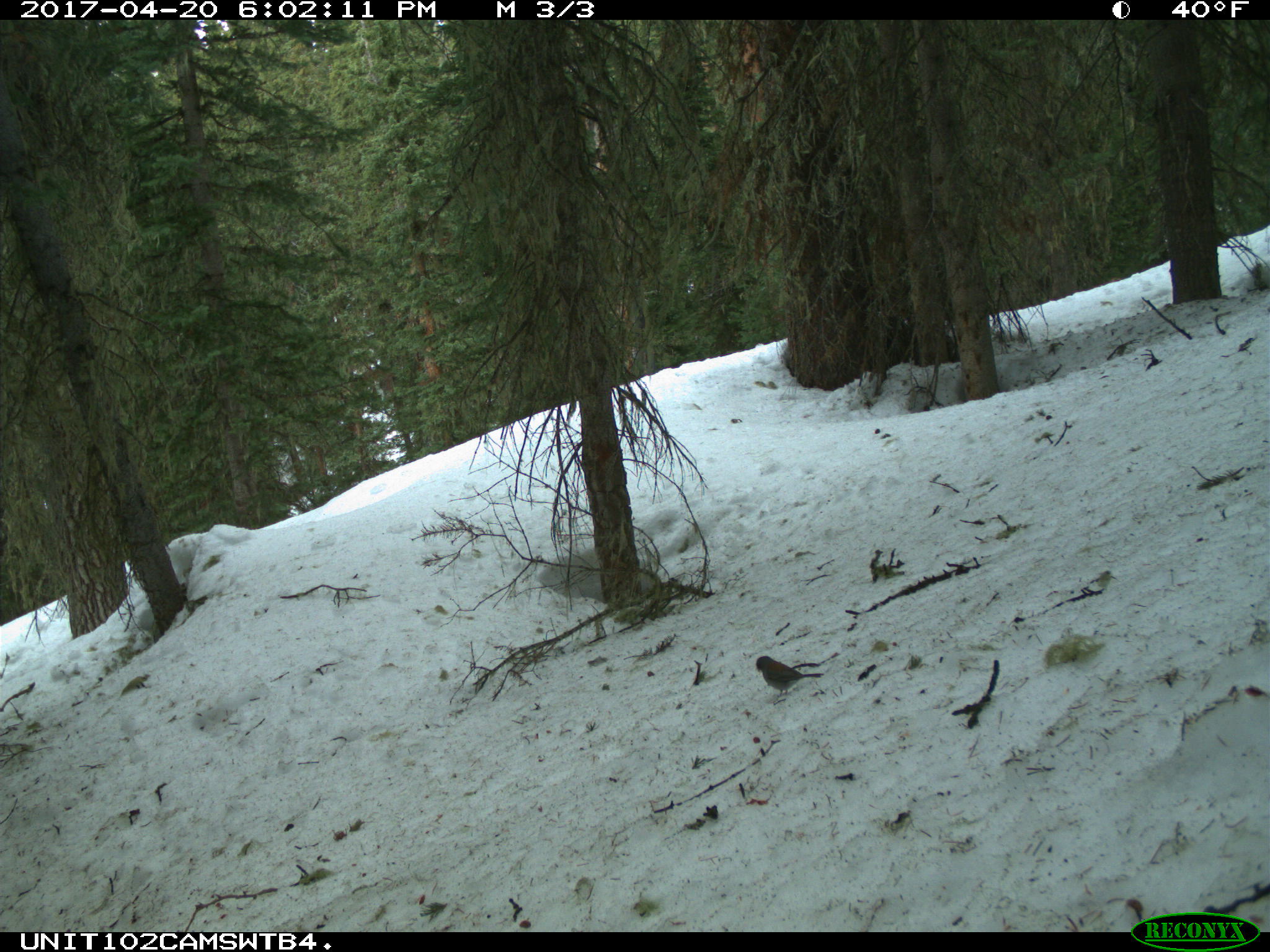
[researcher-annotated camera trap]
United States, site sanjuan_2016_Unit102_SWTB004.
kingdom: Animalia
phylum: Chordata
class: Aves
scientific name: Aves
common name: birds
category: unidentified bird